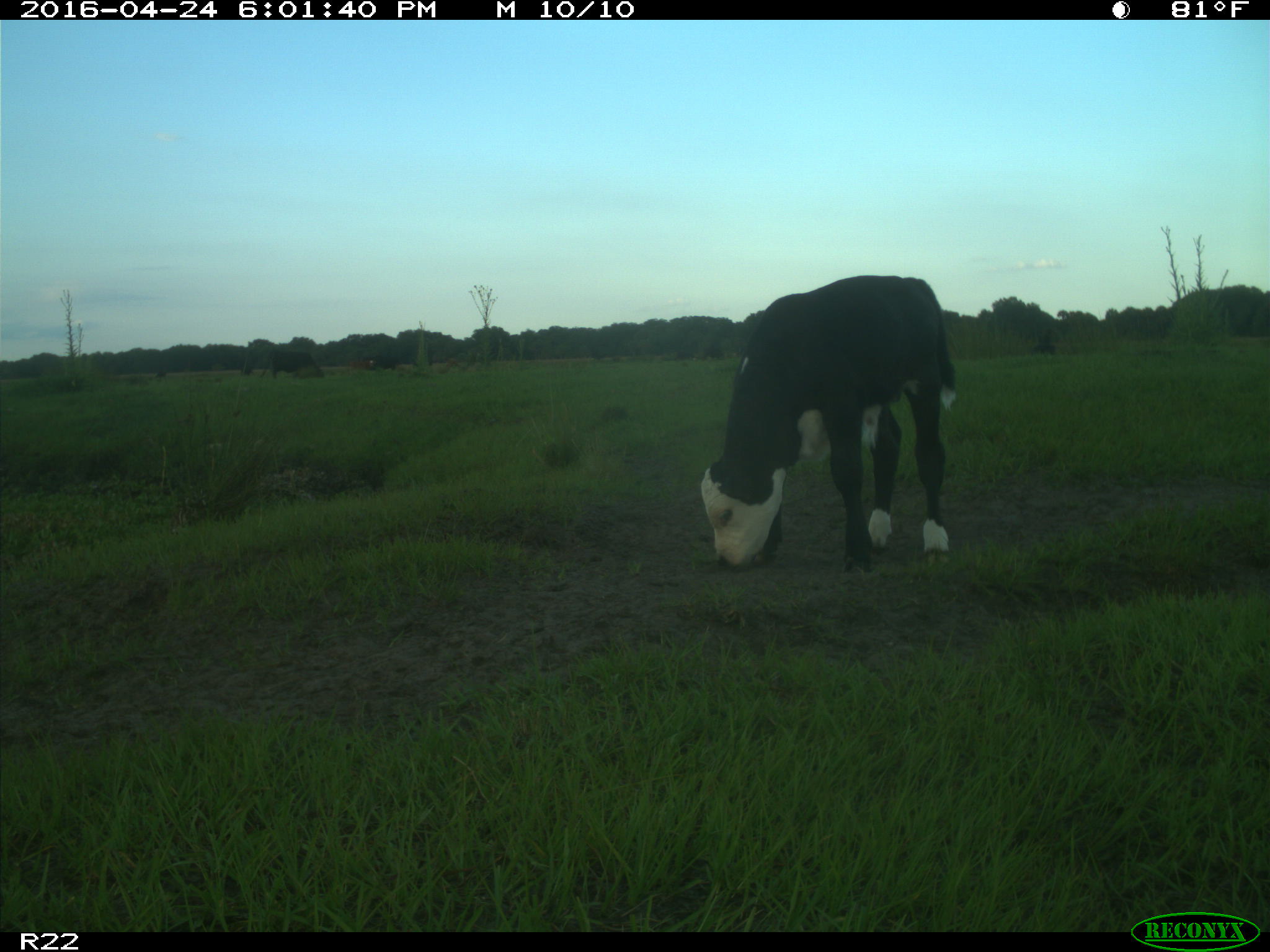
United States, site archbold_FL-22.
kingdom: Animalia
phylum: Chordata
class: Mammalia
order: Artiodactyla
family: Bovidae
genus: Bos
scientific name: Bos taurus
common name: domestic cow